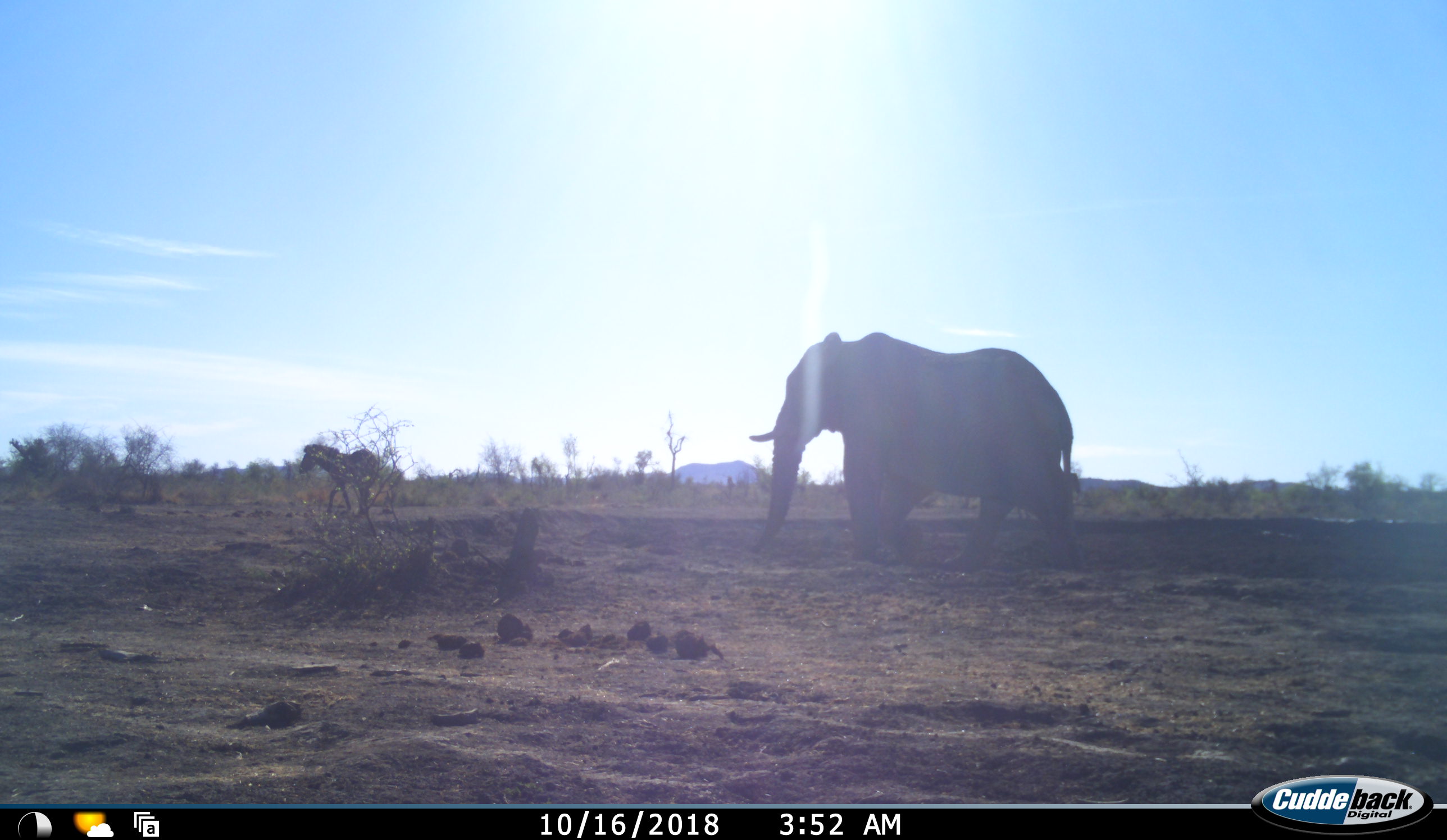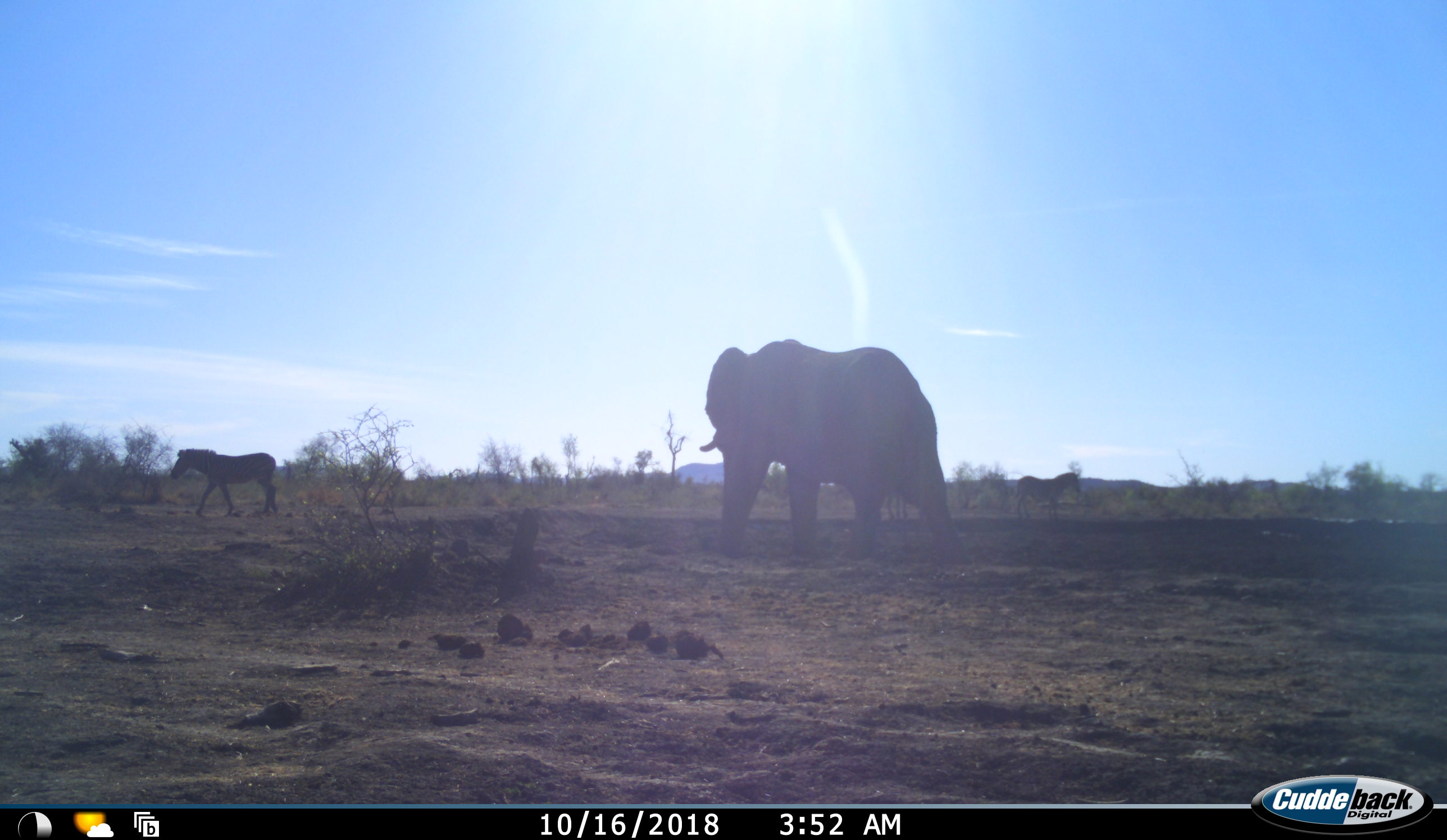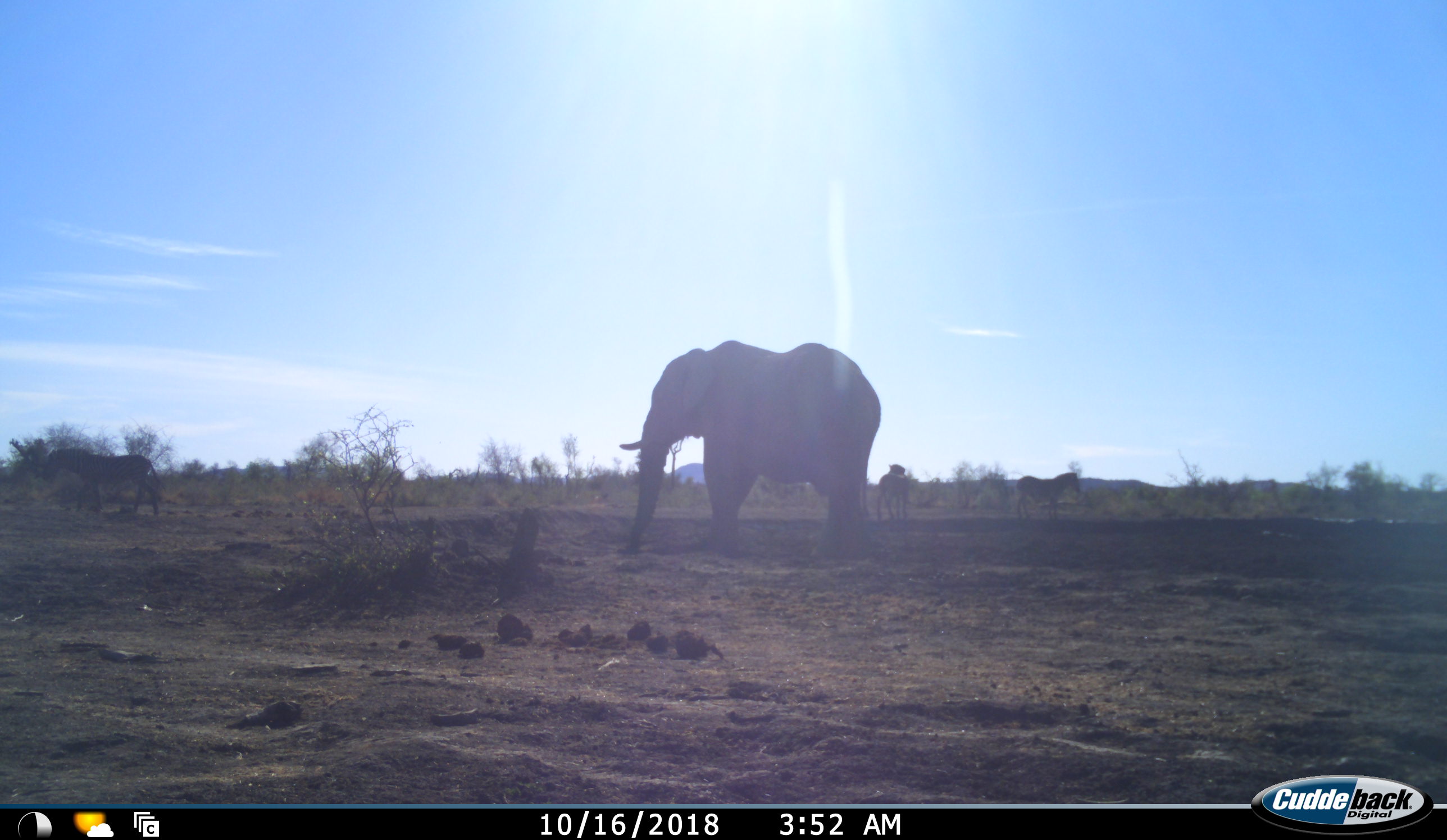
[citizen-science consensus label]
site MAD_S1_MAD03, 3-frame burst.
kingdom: Animalia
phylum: Chordata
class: Mammalia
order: Proboscidea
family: Elephantidae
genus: Loxodonta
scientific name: Loxodonta africana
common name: african bush elephant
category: elephant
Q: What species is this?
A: Elephant (african bush elephant) (Loxodonta africana).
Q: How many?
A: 1.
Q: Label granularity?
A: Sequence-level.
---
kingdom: Animalia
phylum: Chordata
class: Mammalia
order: Perissodactyla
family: Equidae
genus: Equus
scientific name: Equus quagga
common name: plains zebra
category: zebraplains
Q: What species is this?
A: Zebraplains (plains zebra) (Equus quagga).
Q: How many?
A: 3.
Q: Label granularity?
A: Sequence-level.